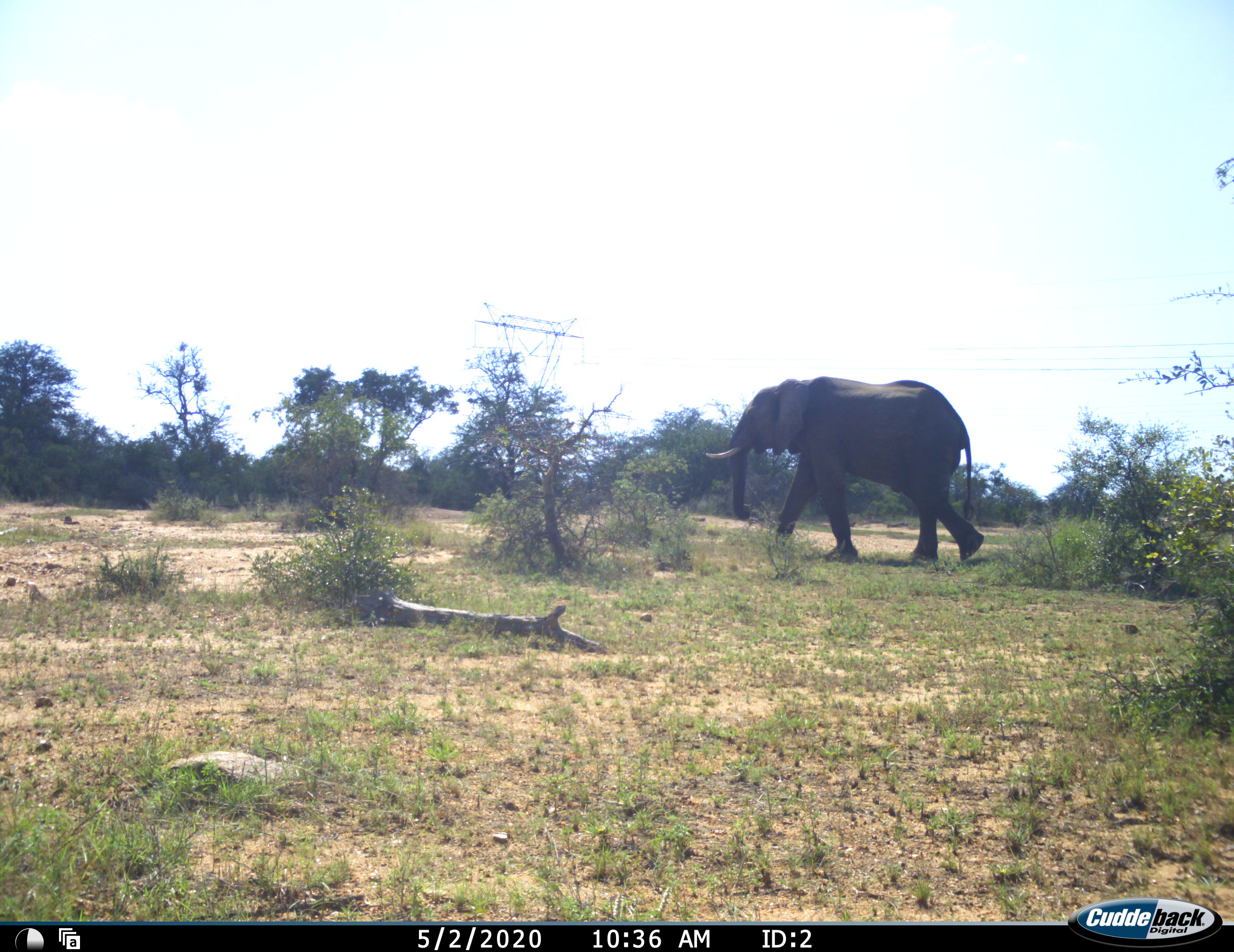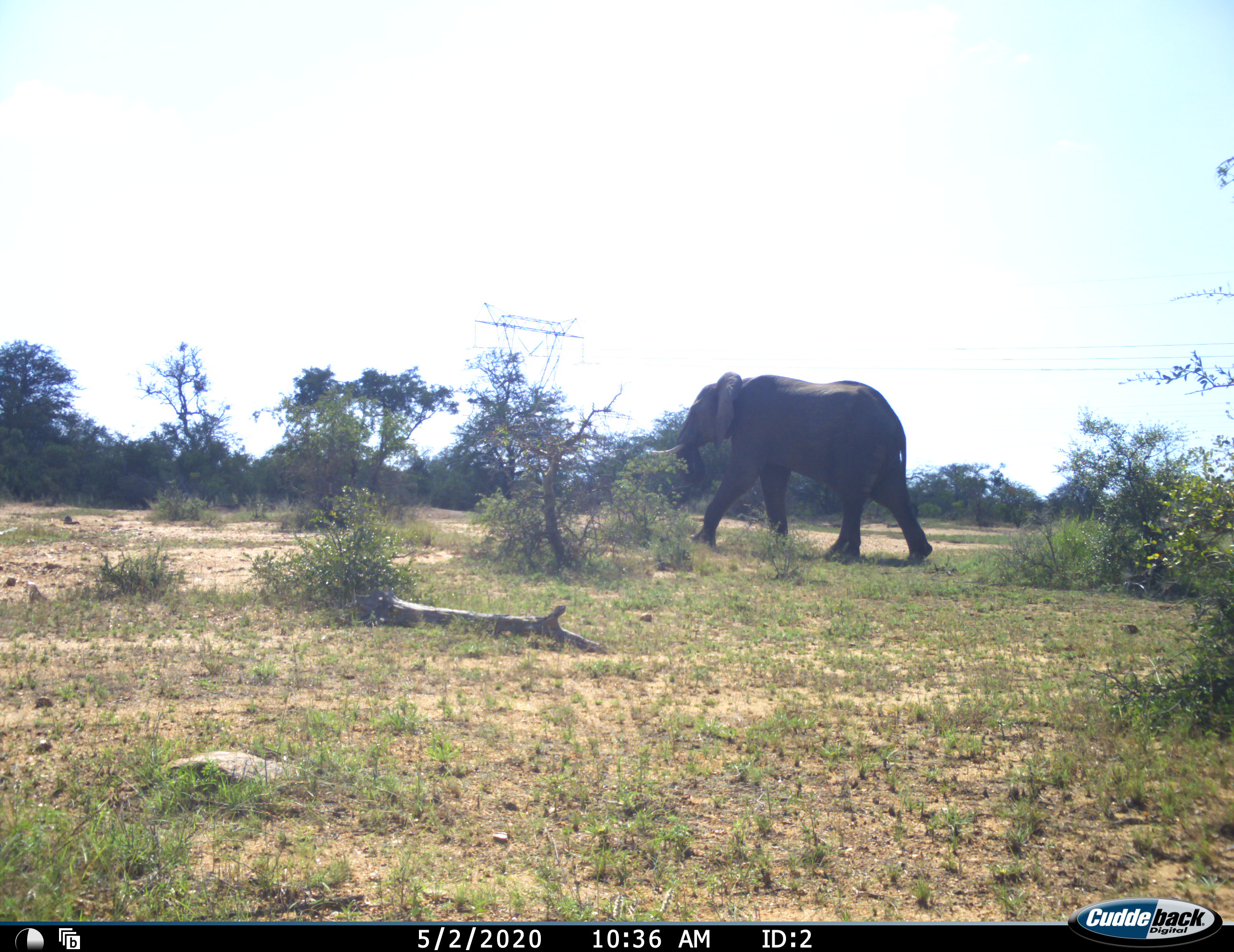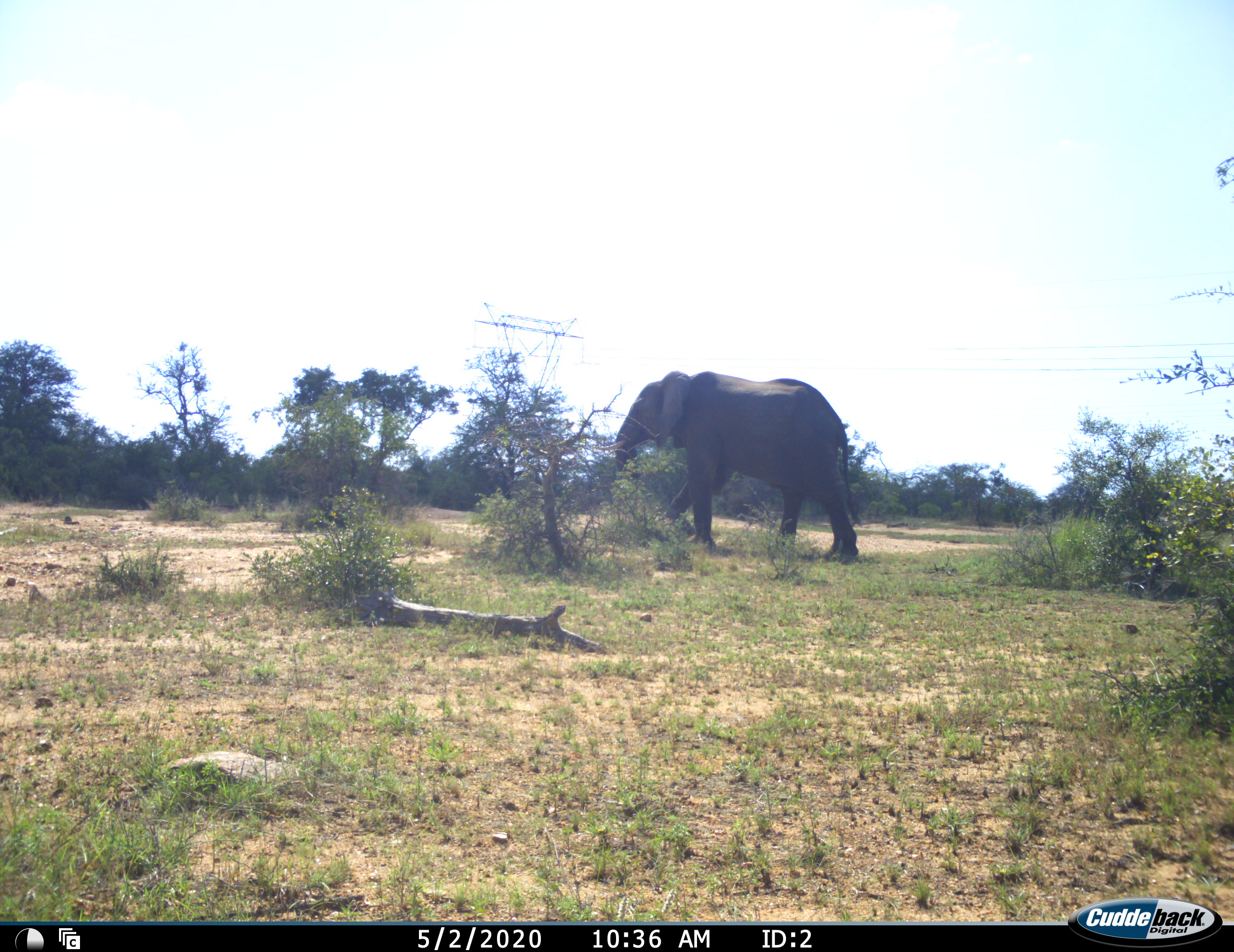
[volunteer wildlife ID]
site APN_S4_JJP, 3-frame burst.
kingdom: Animalia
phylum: Chordata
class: Mammalia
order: Proboscidea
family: Elephantidae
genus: Loxodonta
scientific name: Loxodonta africana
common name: african bush elephant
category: elephant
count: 1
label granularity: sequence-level